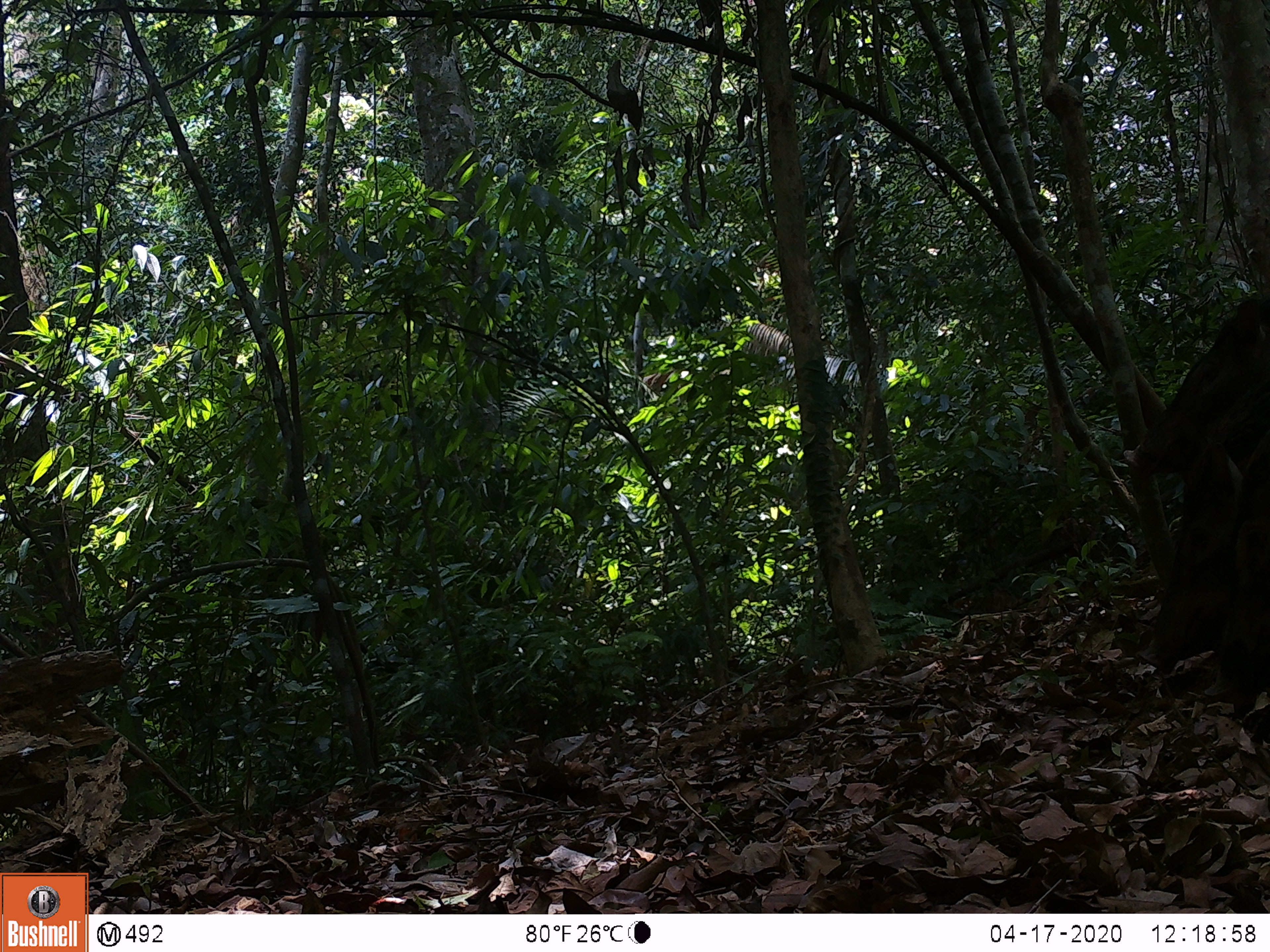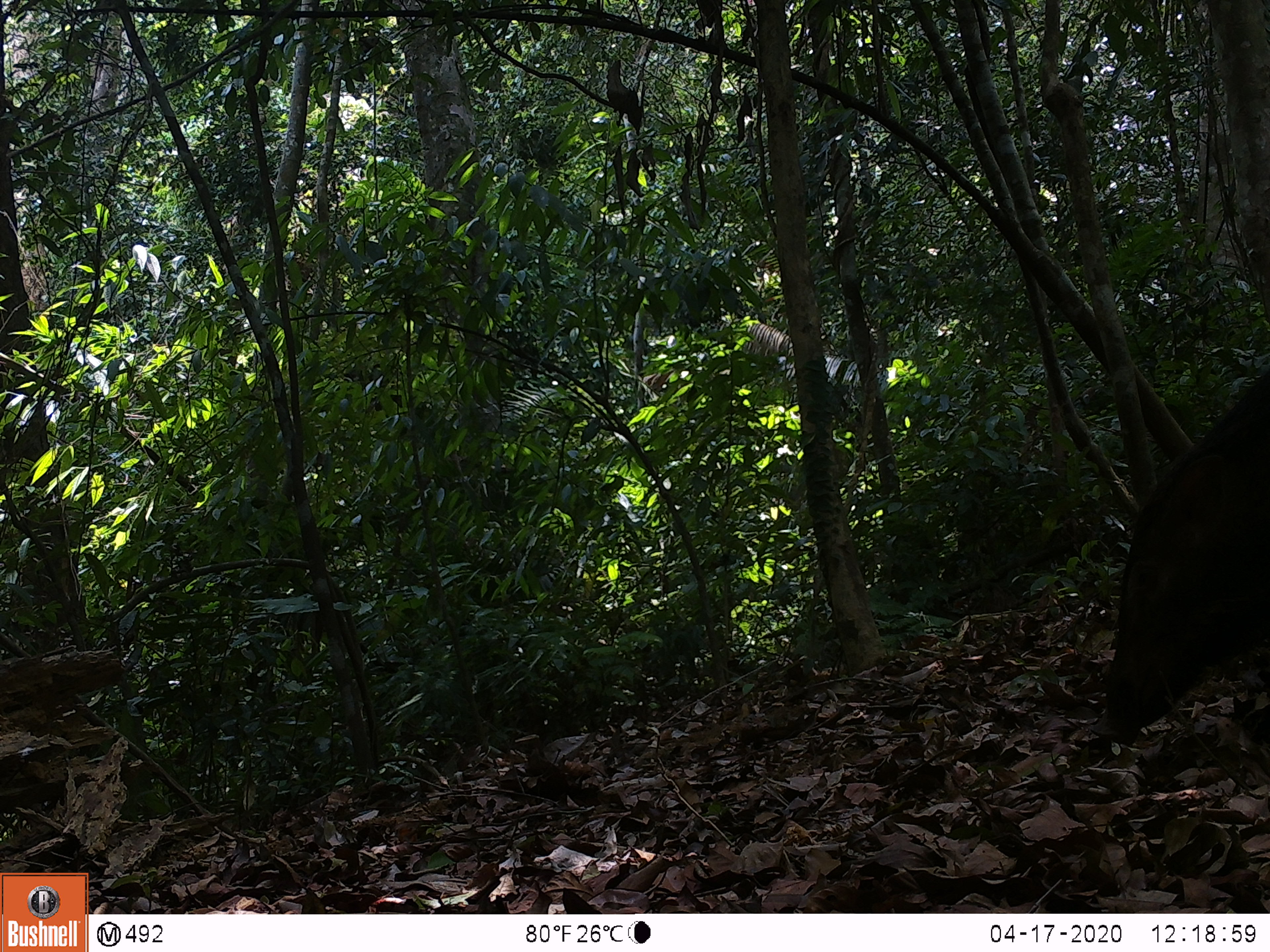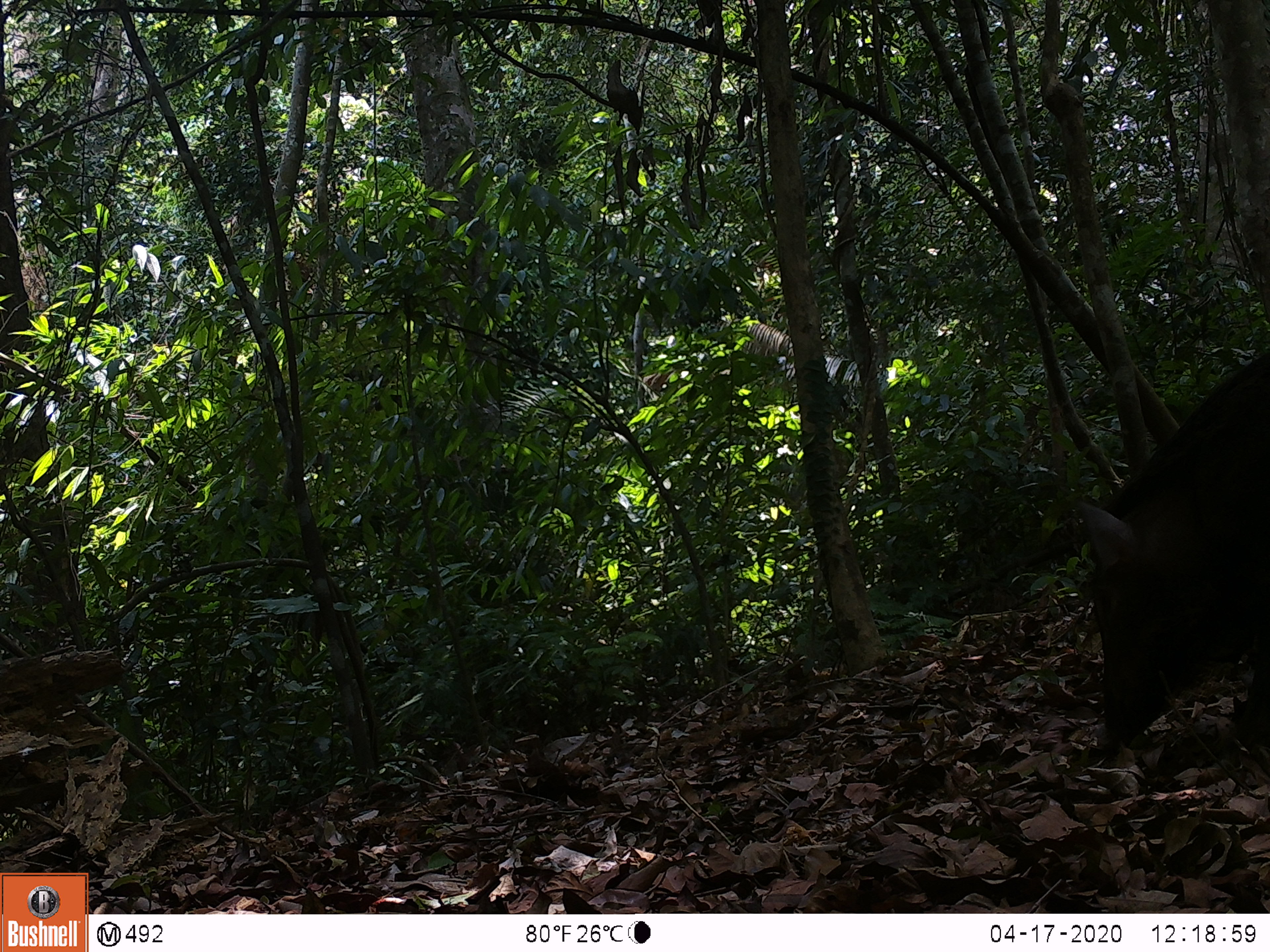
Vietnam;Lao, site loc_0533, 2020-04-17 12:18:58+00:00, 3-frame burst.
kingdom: Animalia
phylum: Chordata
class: Mammalia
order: Artiodactyla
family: Suidae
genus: Sus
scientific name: Sus scrofa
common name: eurasian wild pig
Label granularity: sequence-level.